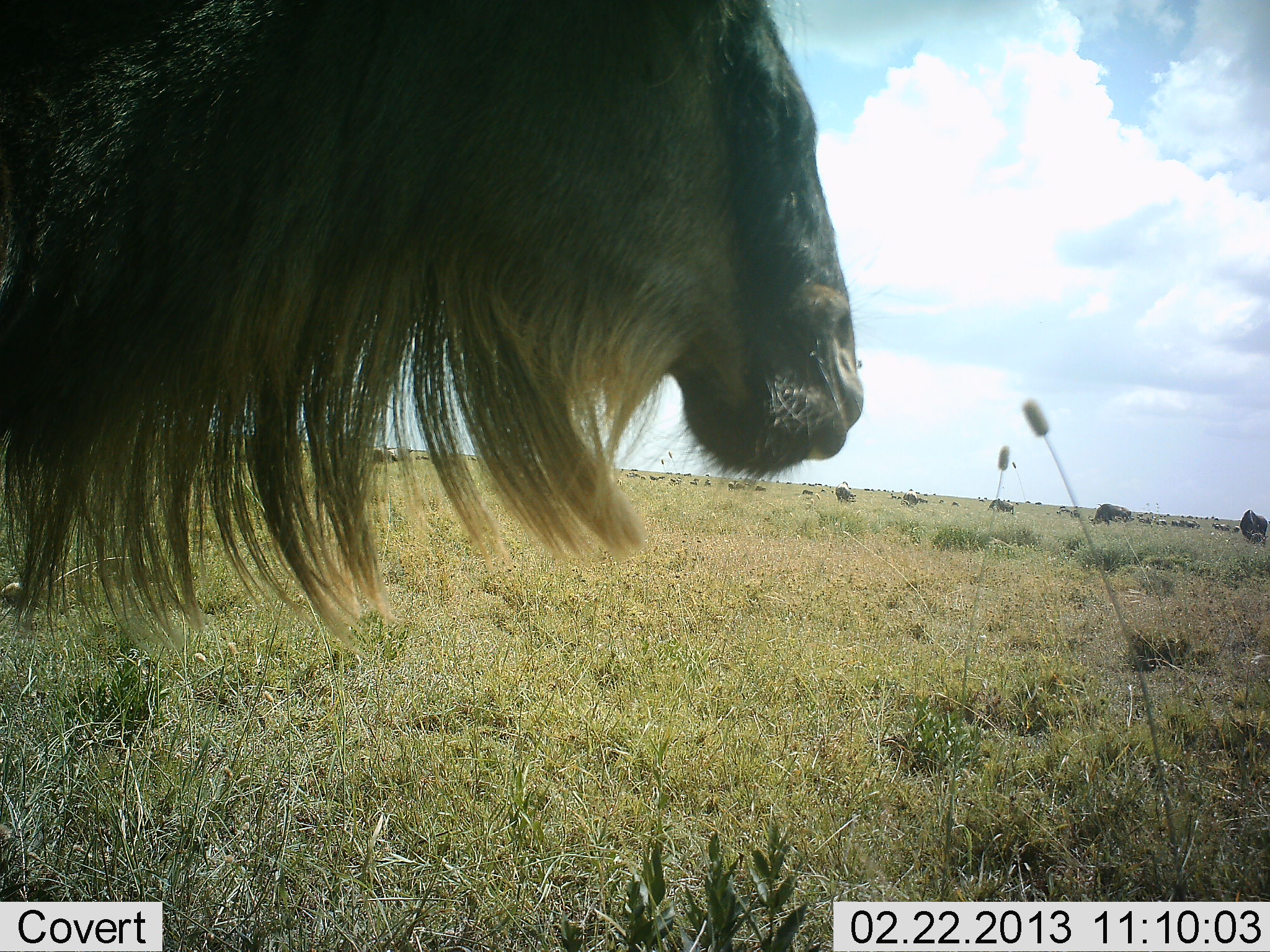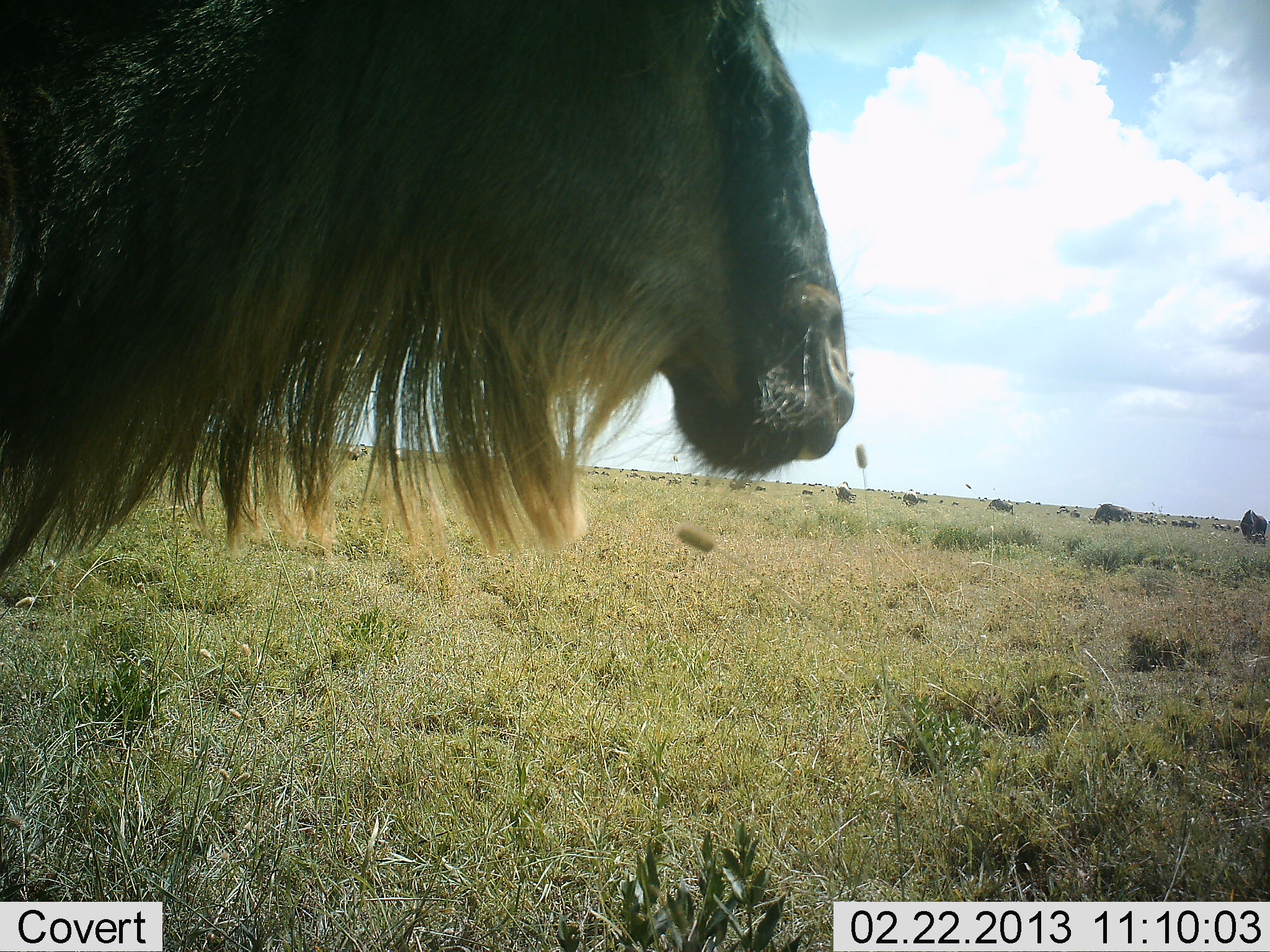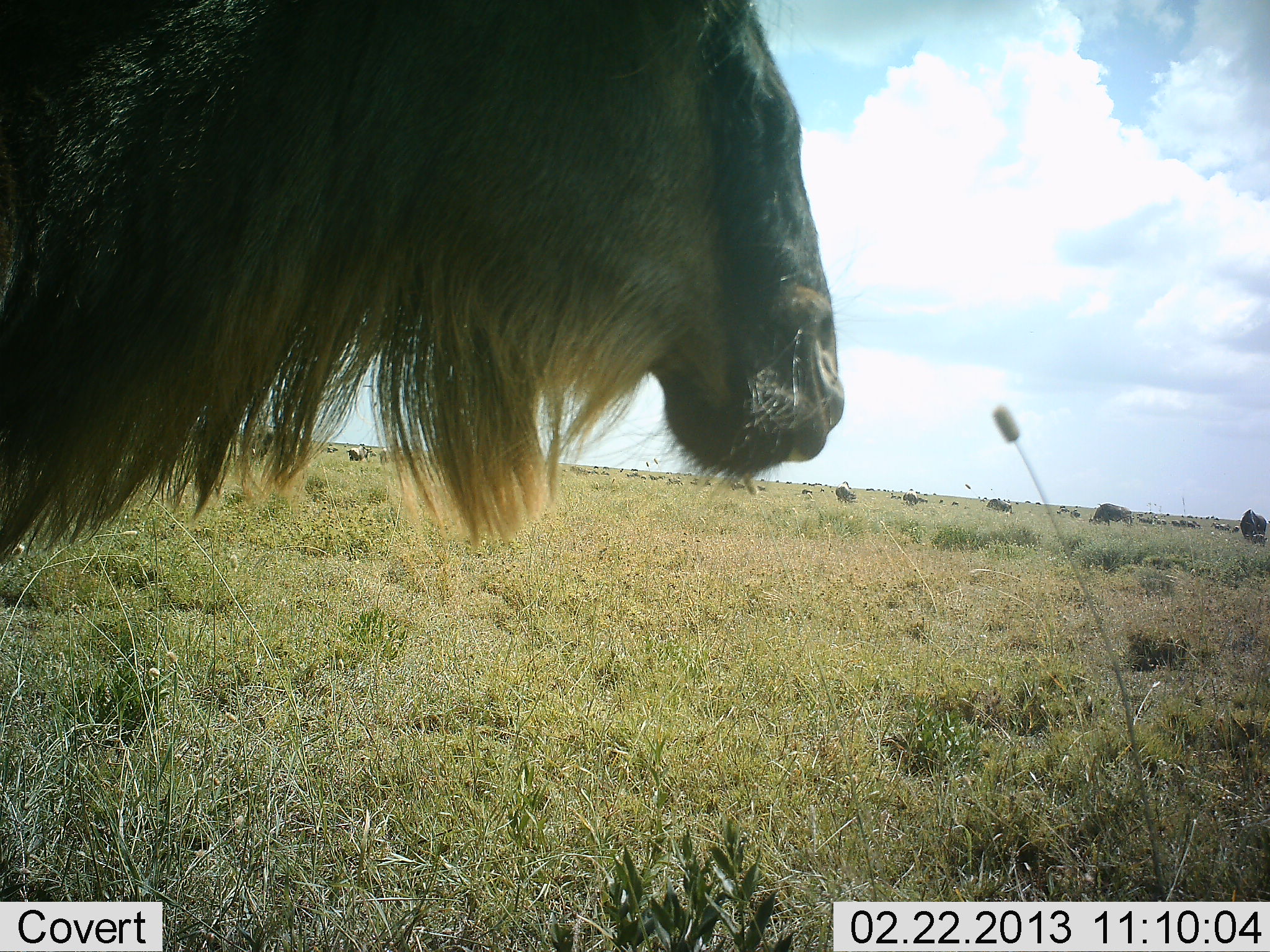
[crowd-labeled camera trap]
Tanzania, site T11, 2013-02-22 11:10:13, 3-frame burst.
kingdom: Animalia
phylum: Chordata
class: Mammalia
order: Artiodactyla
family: Bovidae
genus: Connochaetes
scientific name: Connochaetes taurinus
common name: blue wildebeest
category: wildebeest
Wildebeest (blue wildebeest) (Connochaetes taurinus), count 1. Behavior (volunteer vote fractions): standing 91%, resting 3%, moving 16%, interacting 3%. Young present (vote fraction): 0%. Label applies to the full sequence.